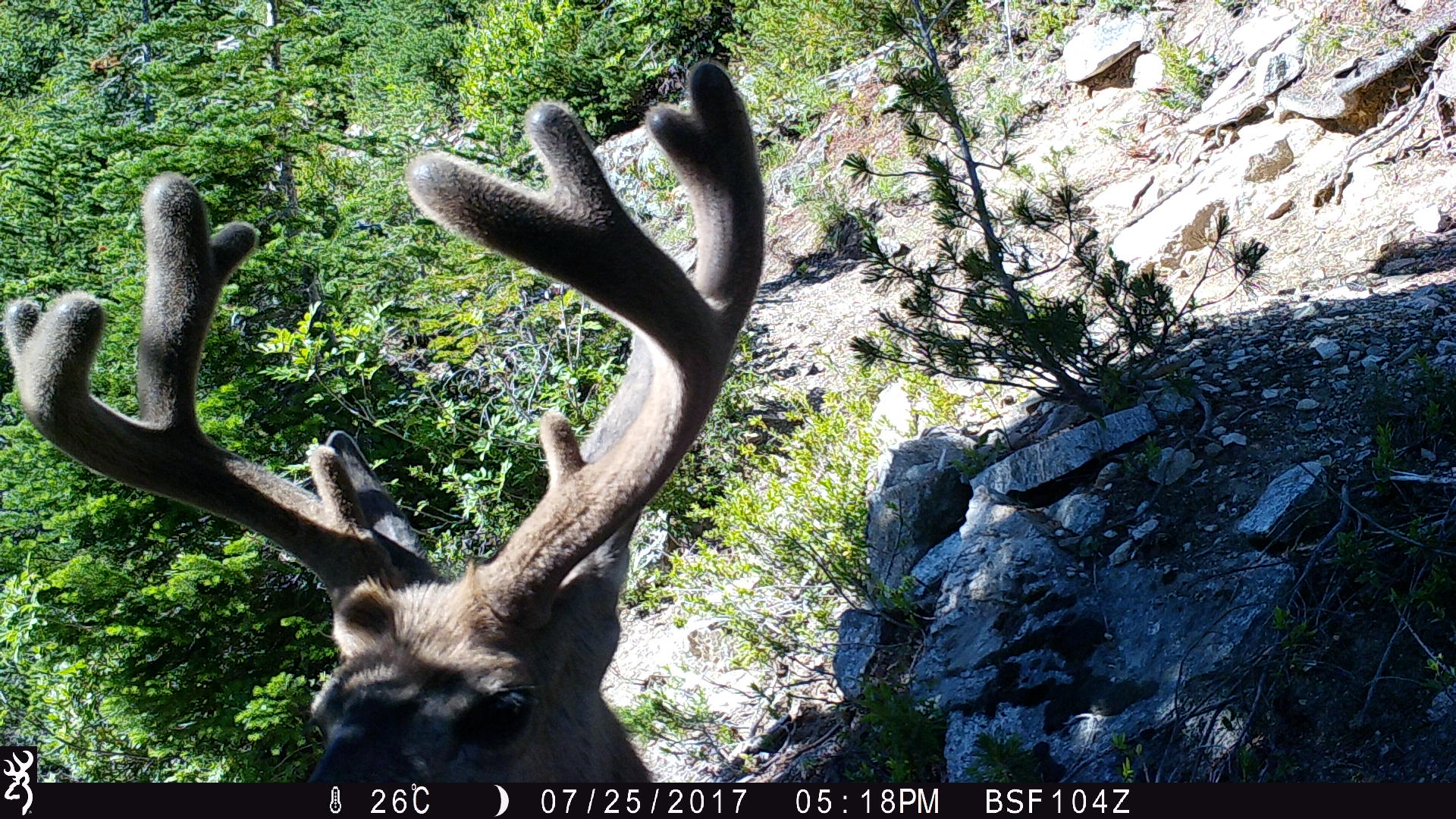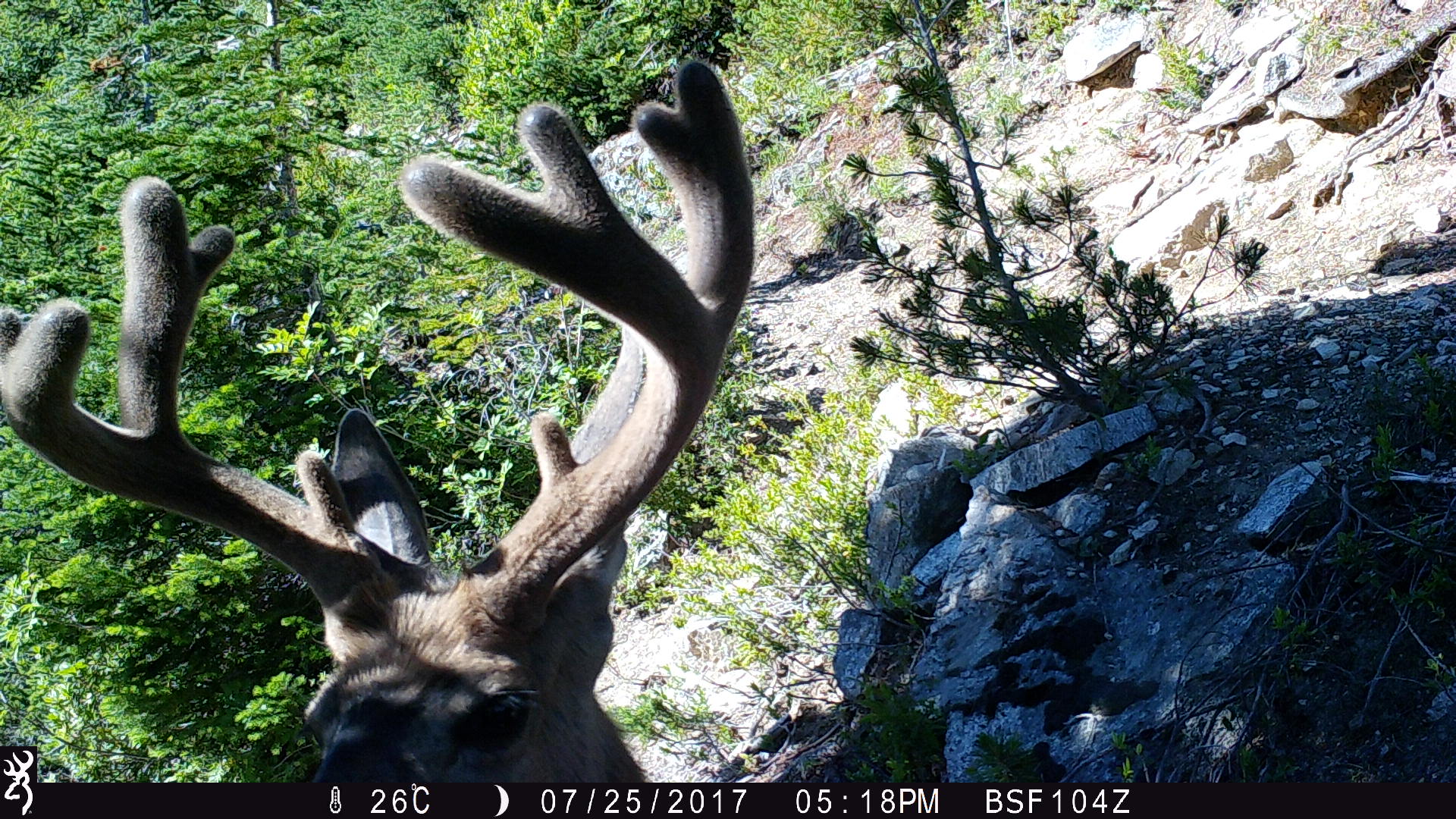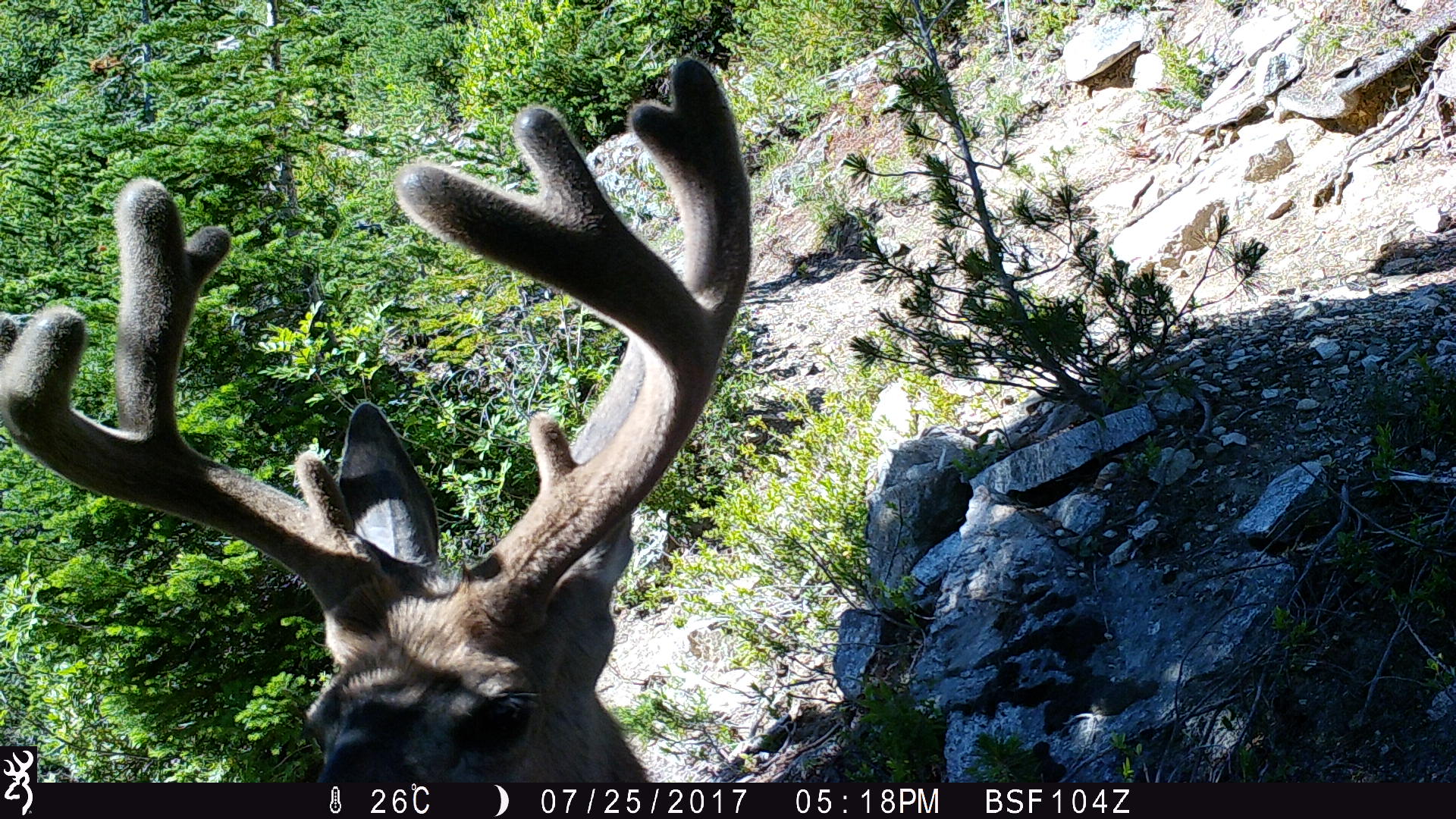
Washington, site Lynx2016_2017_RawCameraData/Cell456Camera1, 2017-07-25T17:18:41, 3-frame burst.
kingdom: Animalia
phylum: Chordata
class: Mammalia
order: Artiodactyla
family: Cervidae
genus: Odocoileus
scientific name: Odocoileus hemionus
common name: mule deer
Odocoileus hemionus (mule deer). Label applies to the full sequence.